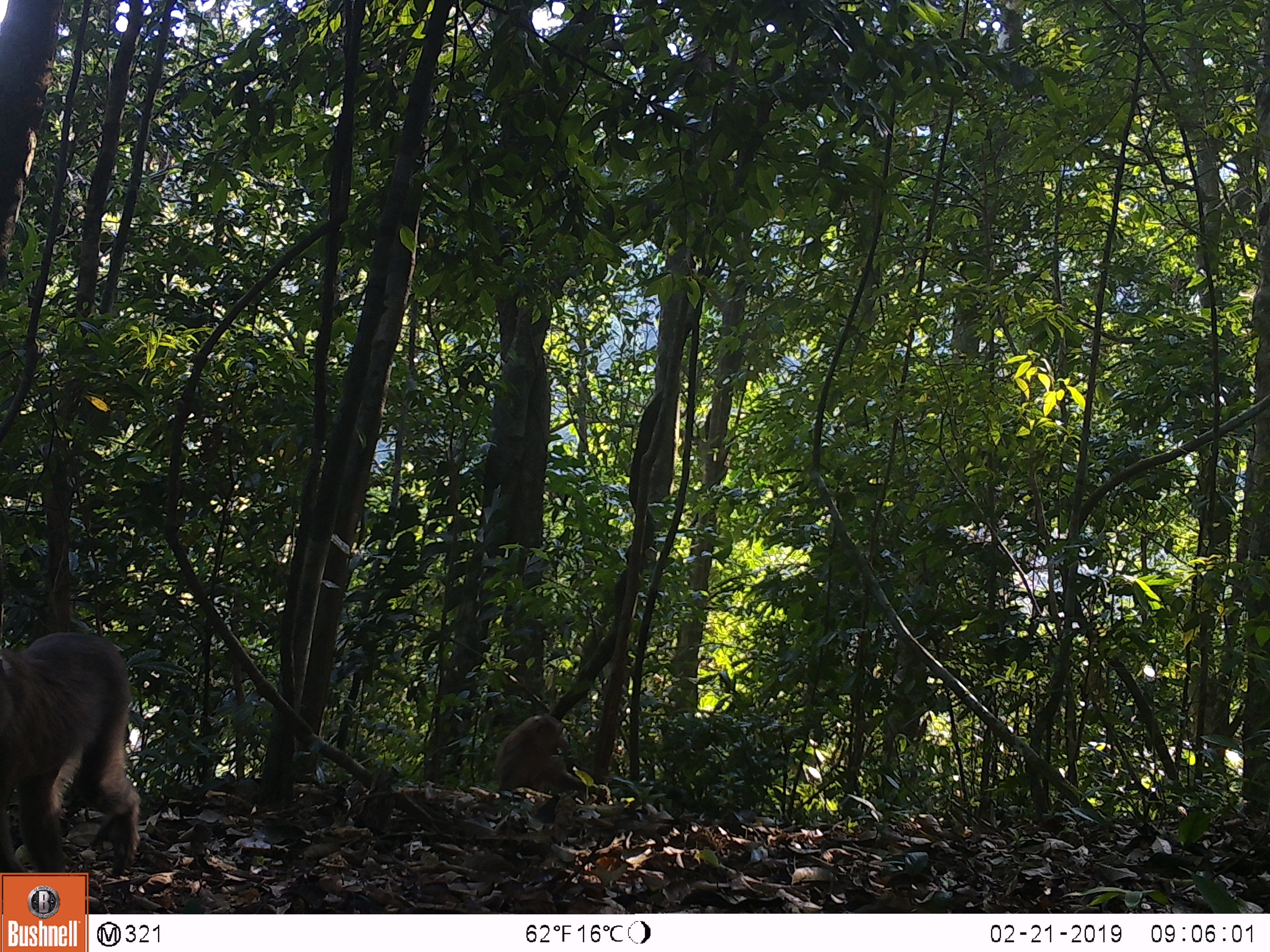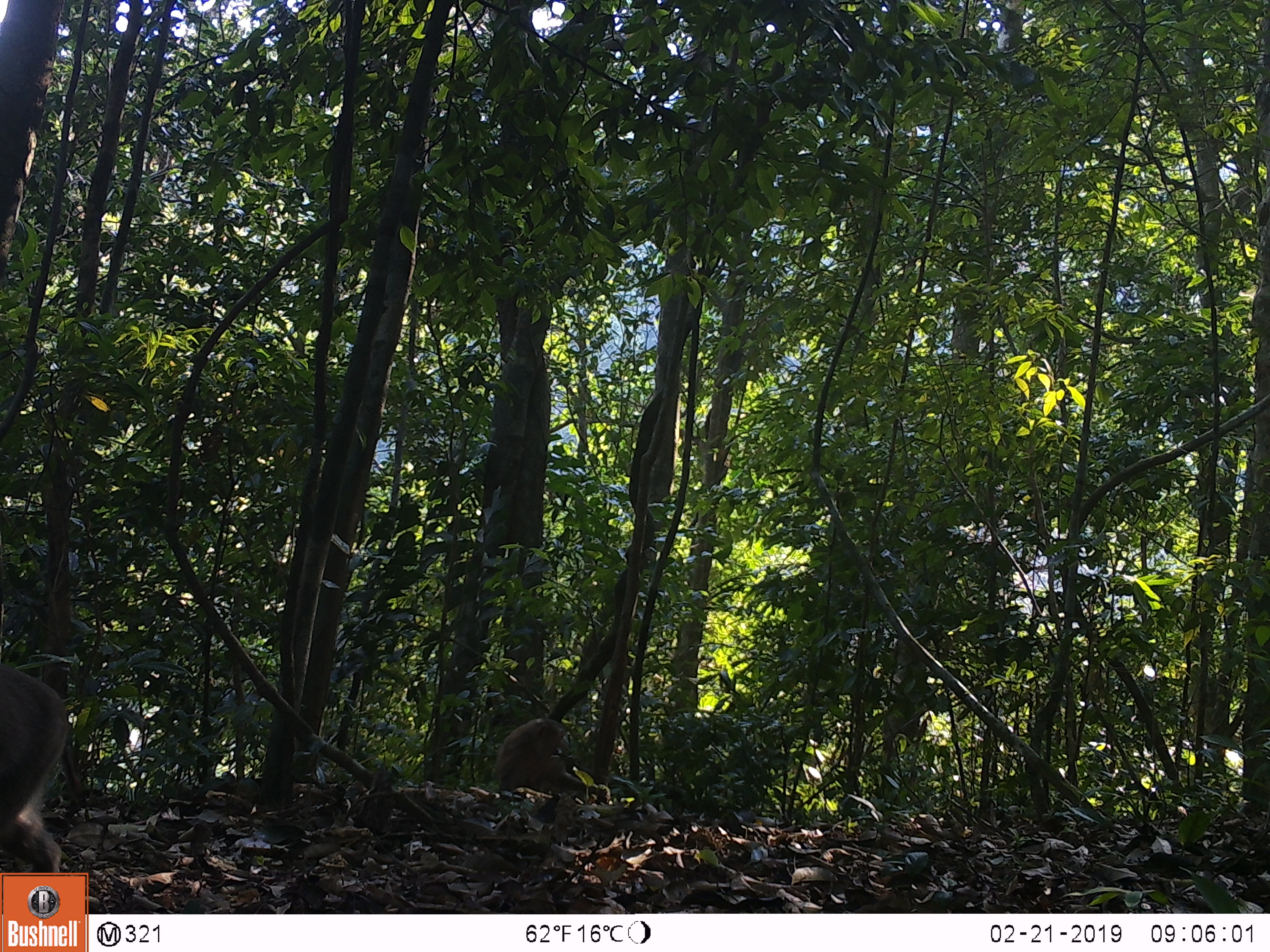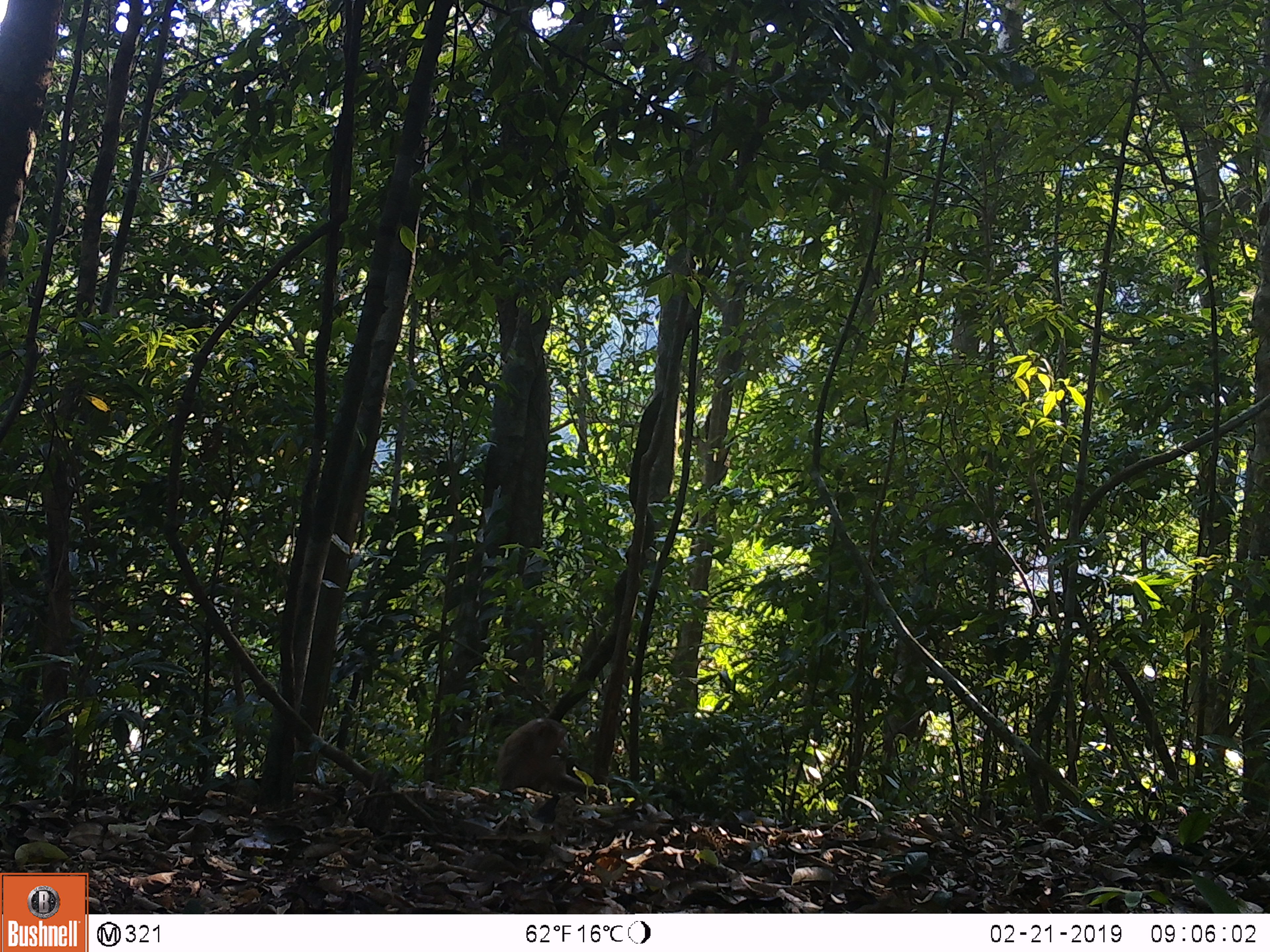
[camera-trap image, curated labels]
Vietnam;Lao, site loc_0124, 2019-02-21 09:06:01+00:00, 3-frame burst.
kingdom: Animalia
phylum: Chordata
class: Mammalia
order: Primates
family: Cercopithecidae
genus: Macaca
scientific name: Macaca nemestrina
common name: pig-tailed macaque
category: pig tailed macaque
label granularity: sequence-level